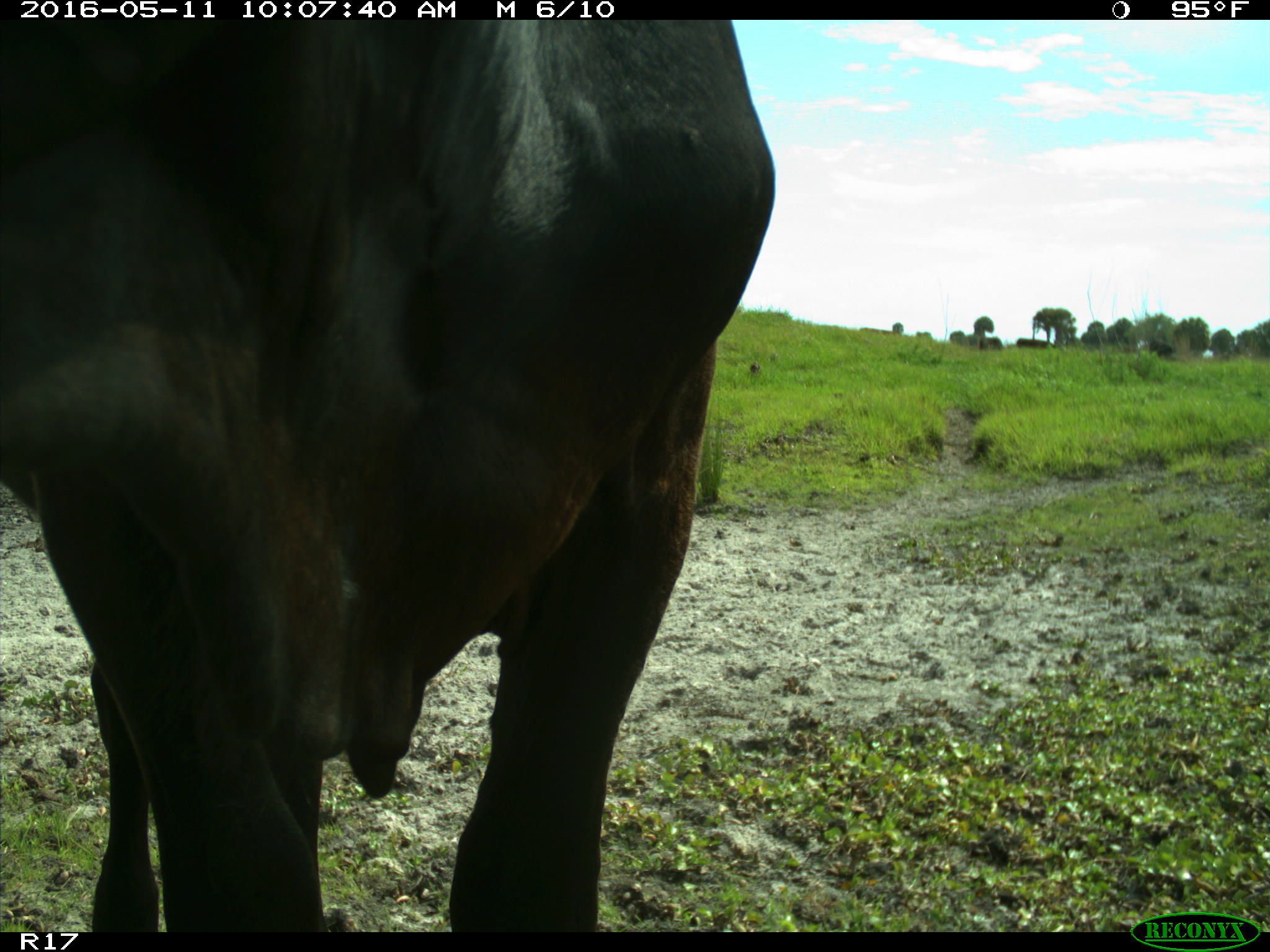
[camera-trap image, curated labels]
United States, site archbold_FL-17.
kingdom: Animalia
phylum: Chordata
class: Mammalia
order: Artiodactyla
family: Bovidae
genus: Bos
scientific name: Bos taurus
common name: domestic cow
Bos taurus (domestic cow).